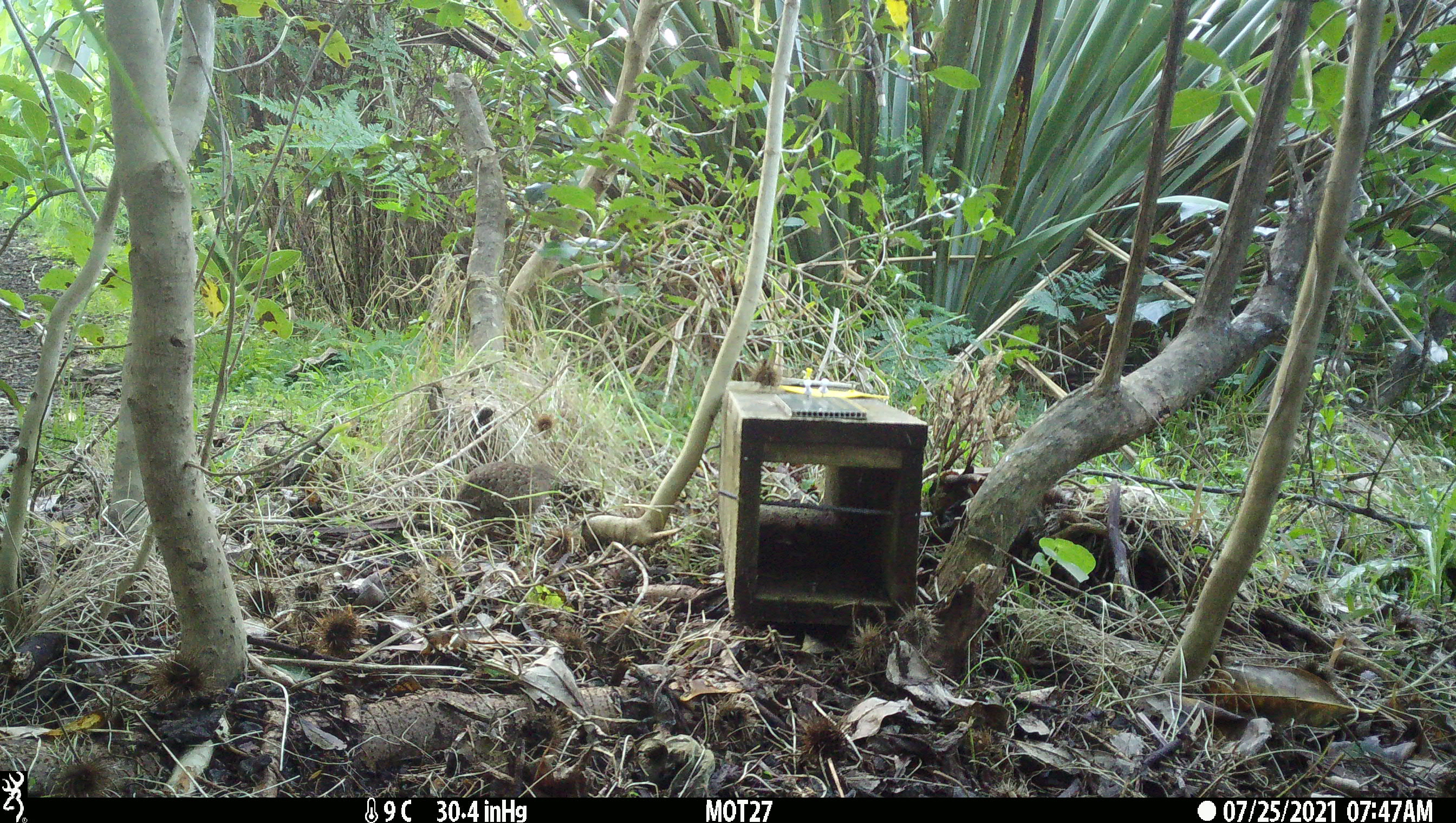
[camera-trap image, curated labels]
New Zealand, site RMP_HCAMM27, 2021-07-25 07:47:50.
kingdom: Animalia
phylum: Chordata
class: Aves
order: Galliformes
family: Phasianidae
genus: Synoicus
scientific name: Synoicus ypsilophorus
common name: brown quail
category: quail brown